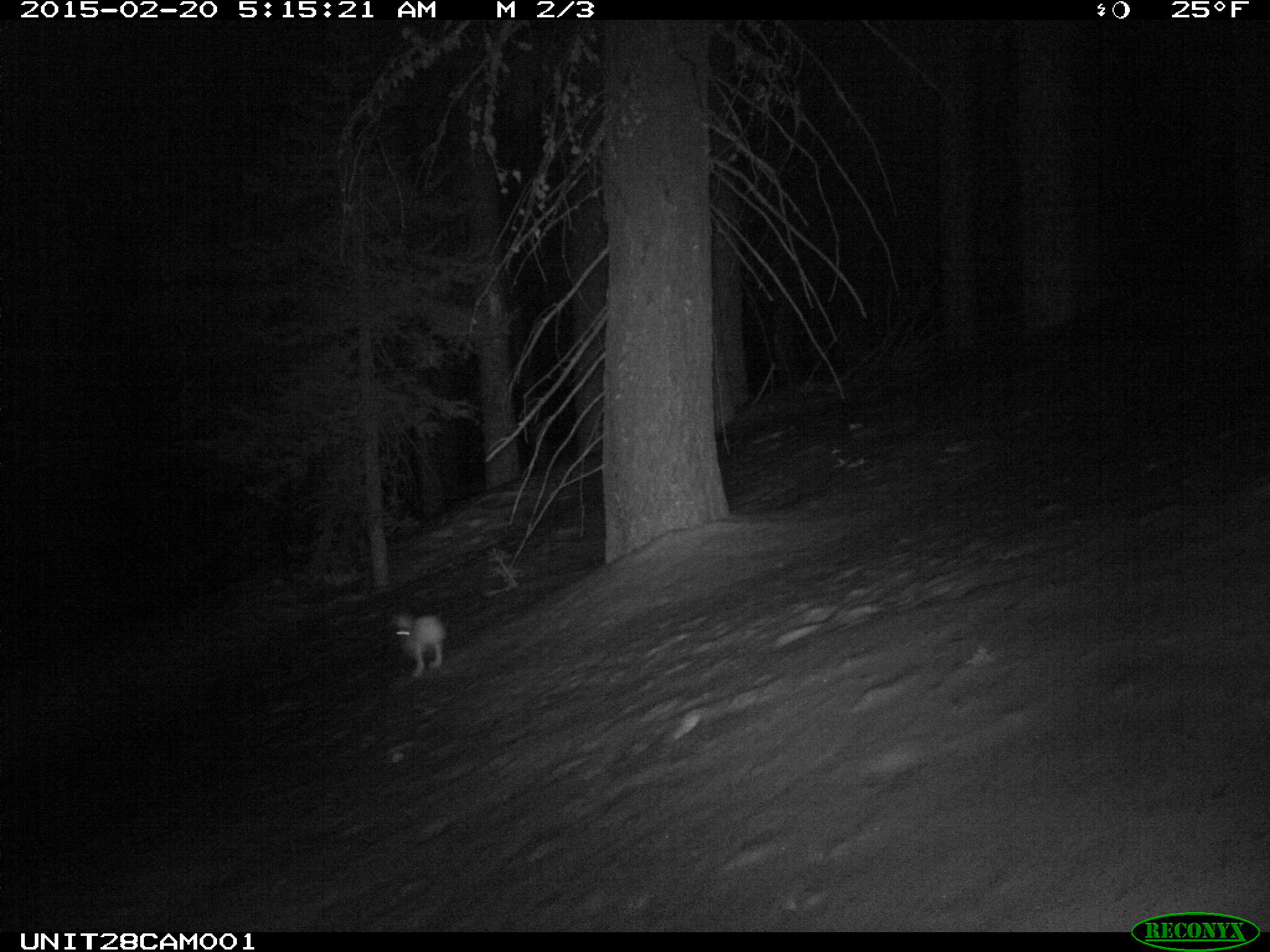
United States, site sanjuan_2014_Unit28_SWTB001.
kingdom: Animalia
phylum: Chordata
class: Mammalia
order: Lagomorpha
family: Leporidae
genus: Lepus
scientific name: Lepus americanus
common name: snowshoe hare